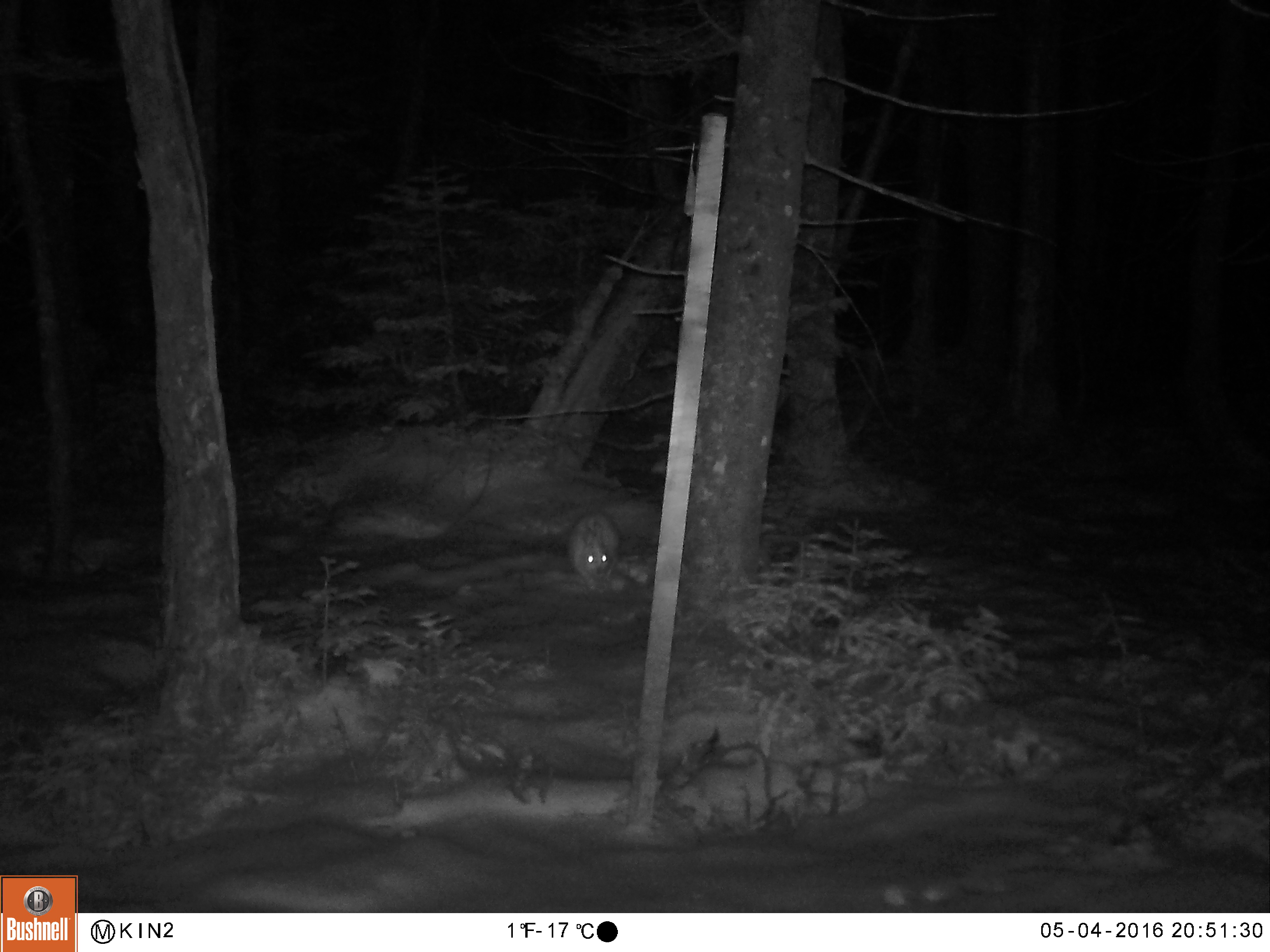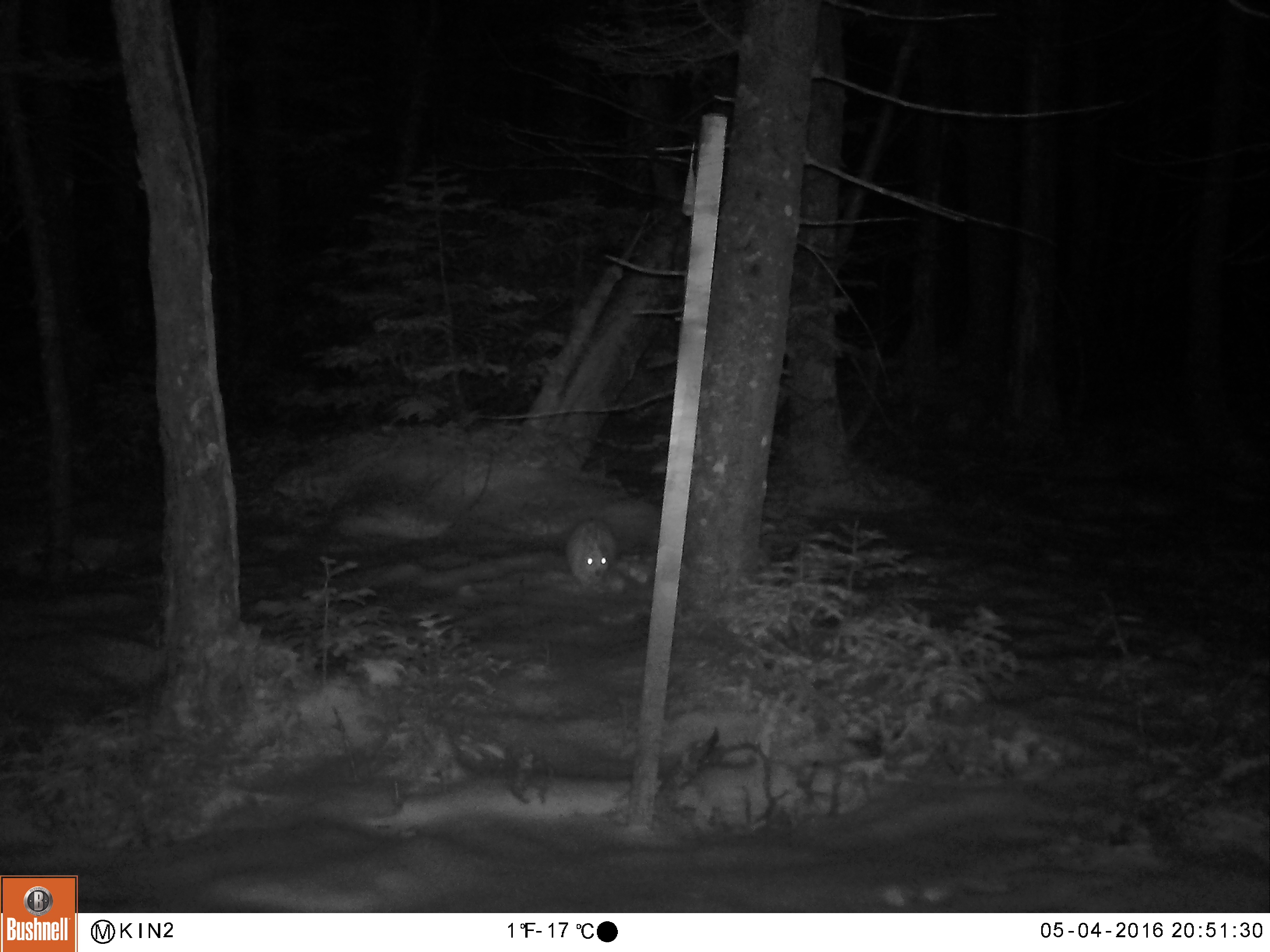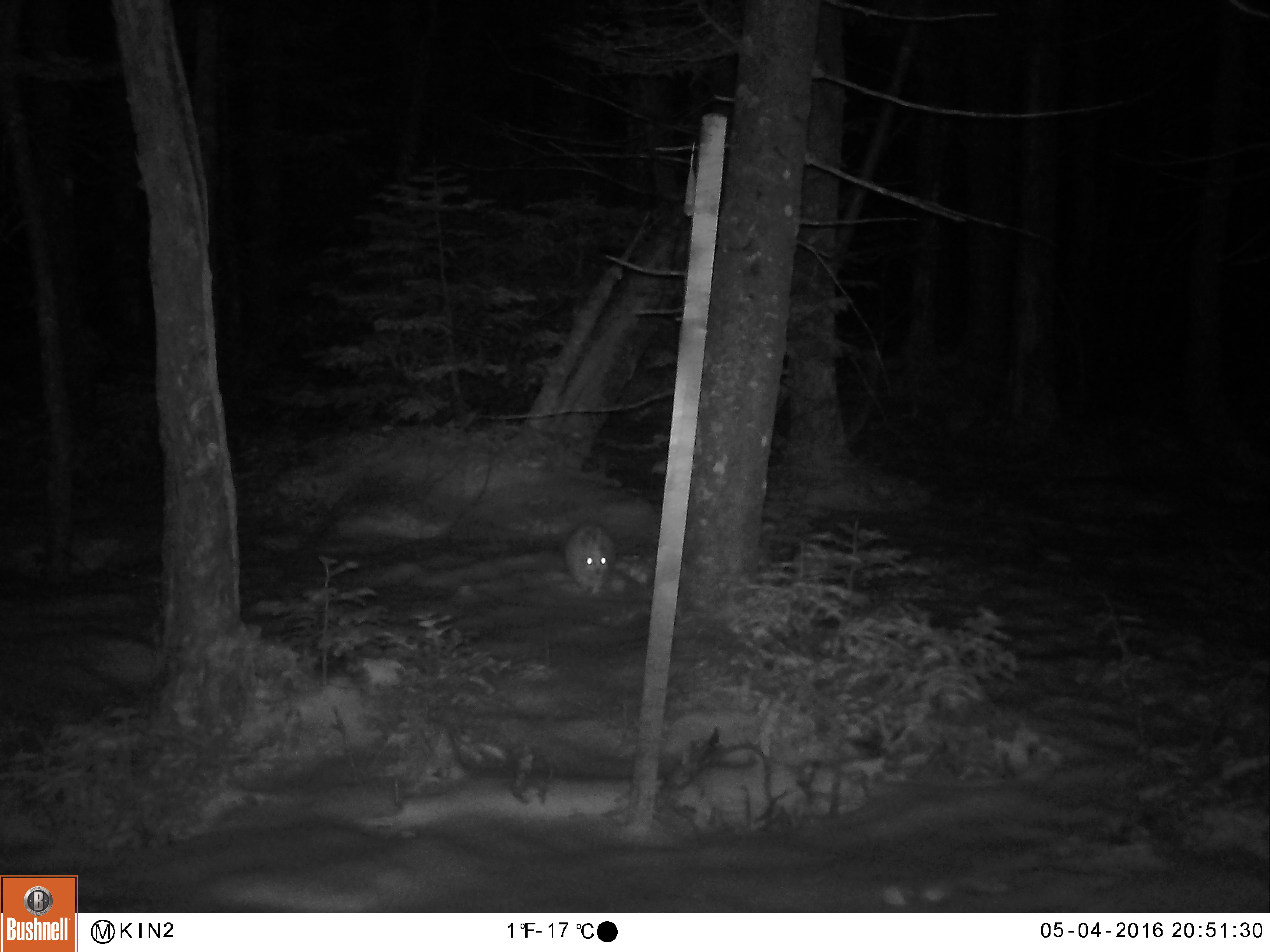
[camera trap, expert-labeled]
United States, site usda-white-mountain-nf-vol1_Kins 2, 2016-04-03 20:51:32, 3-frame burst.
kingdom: Animalia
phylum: Chordata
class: Mammalia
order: Lagomorpha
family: Leporidae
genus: Lepus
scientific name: Lepus americanus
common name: snowshoe hare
Snowshoe hare (Lepus americanus).